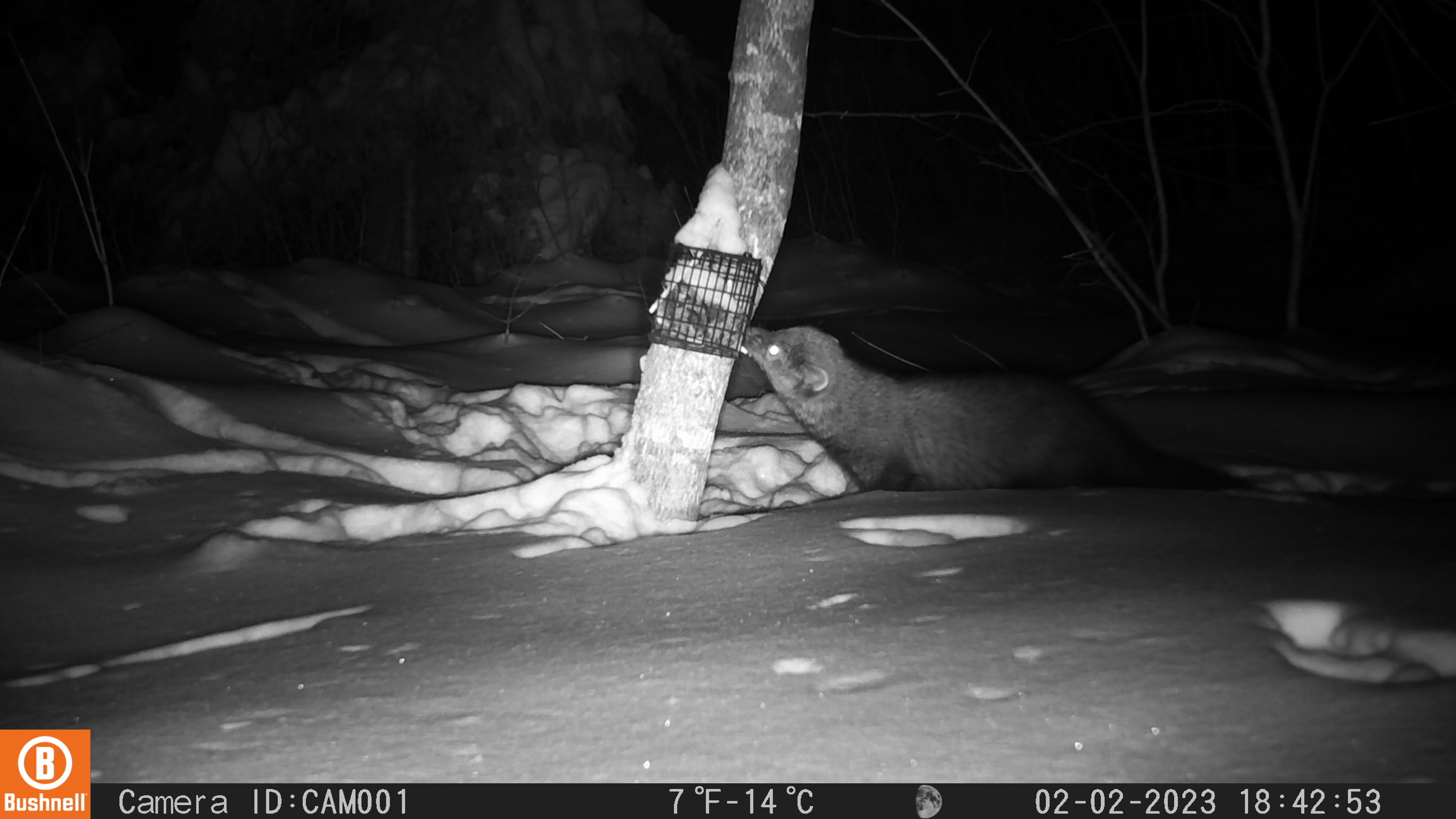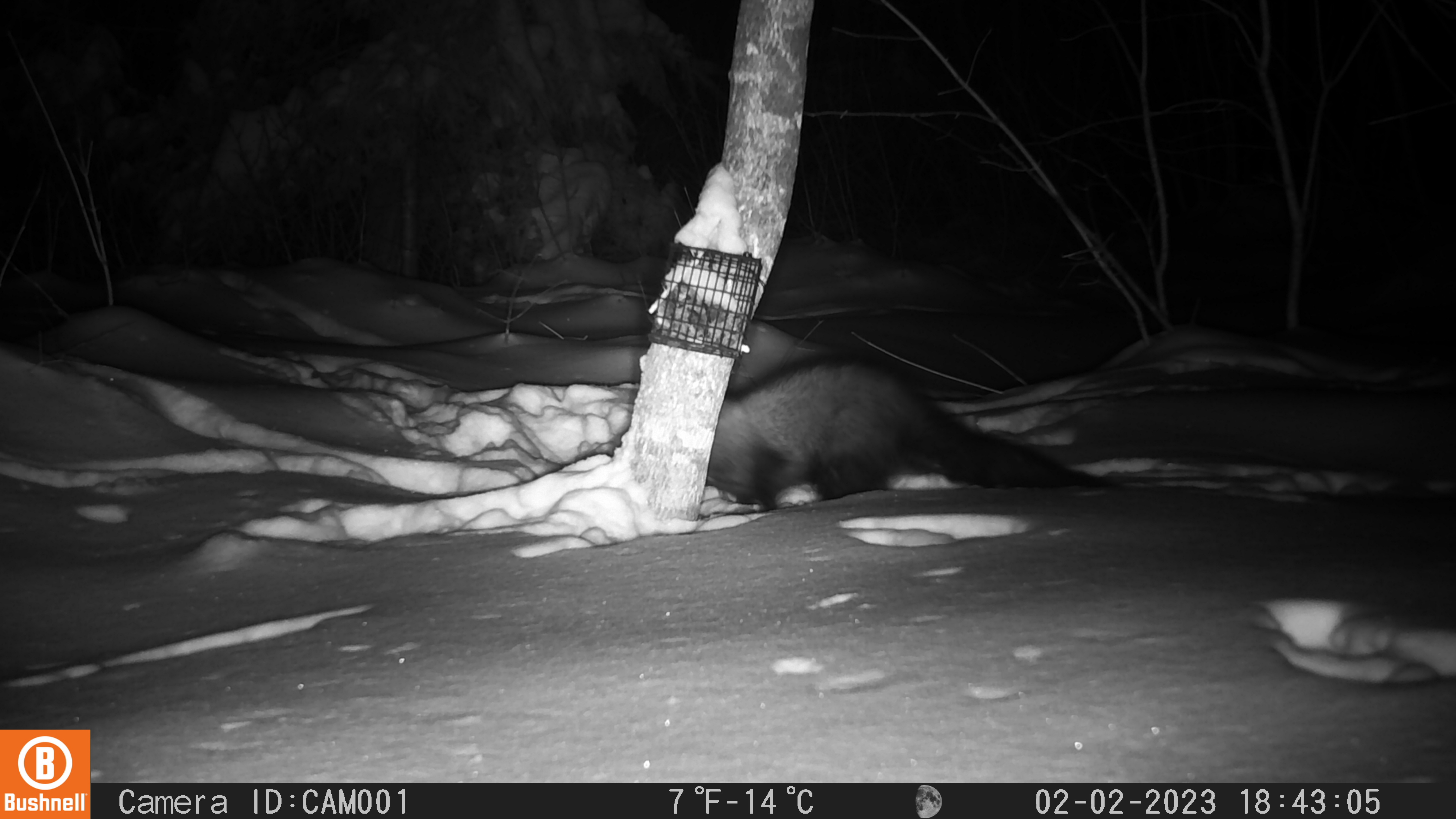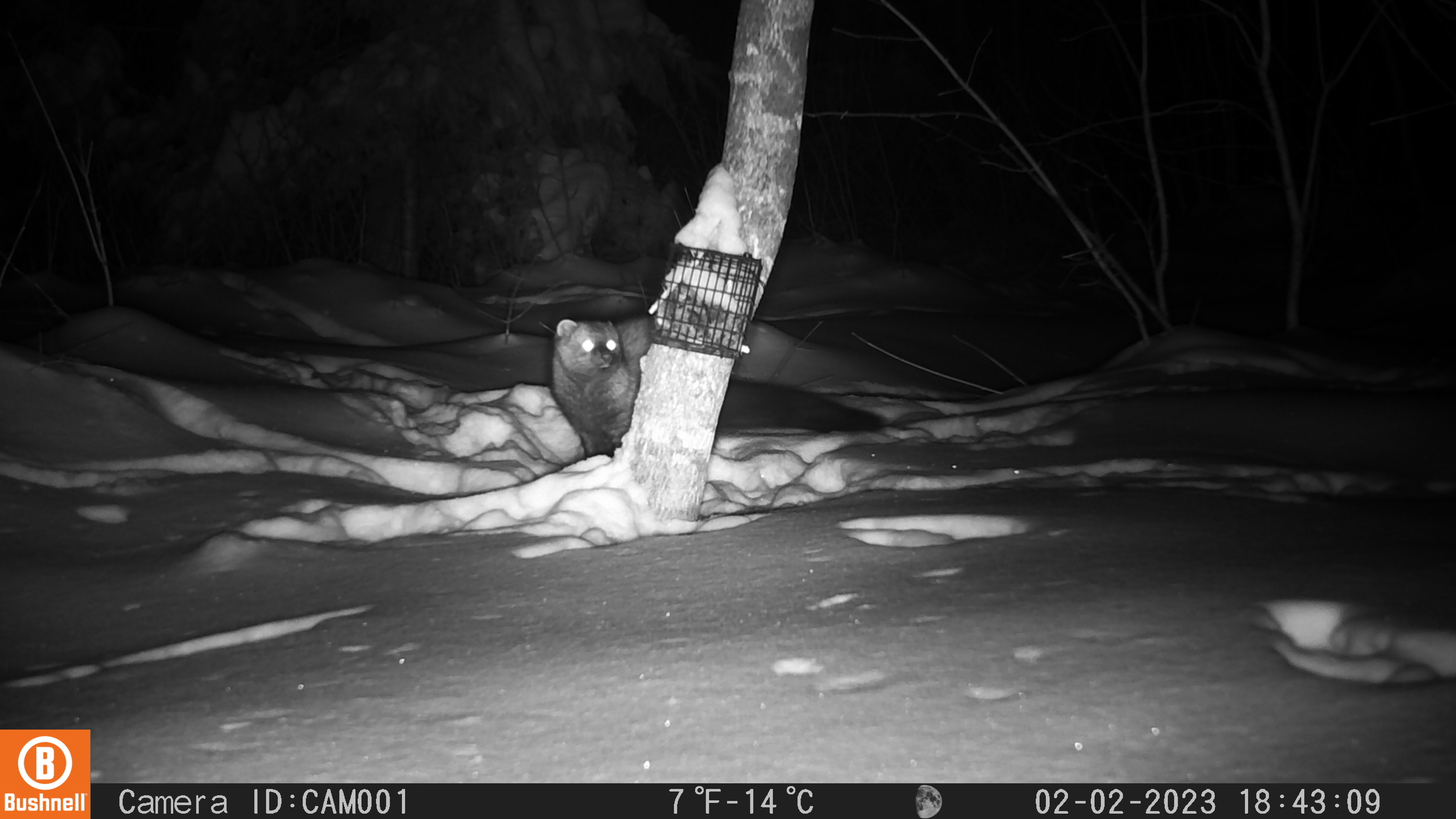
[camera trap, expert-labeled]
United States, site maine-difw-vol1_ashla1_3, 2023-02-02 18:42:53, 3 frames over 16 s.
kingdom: Animalia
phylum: Chordata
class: Mammalia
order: Carnivora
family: Mustelidae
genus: Pekania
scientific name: Pekania pennanti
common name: fisher